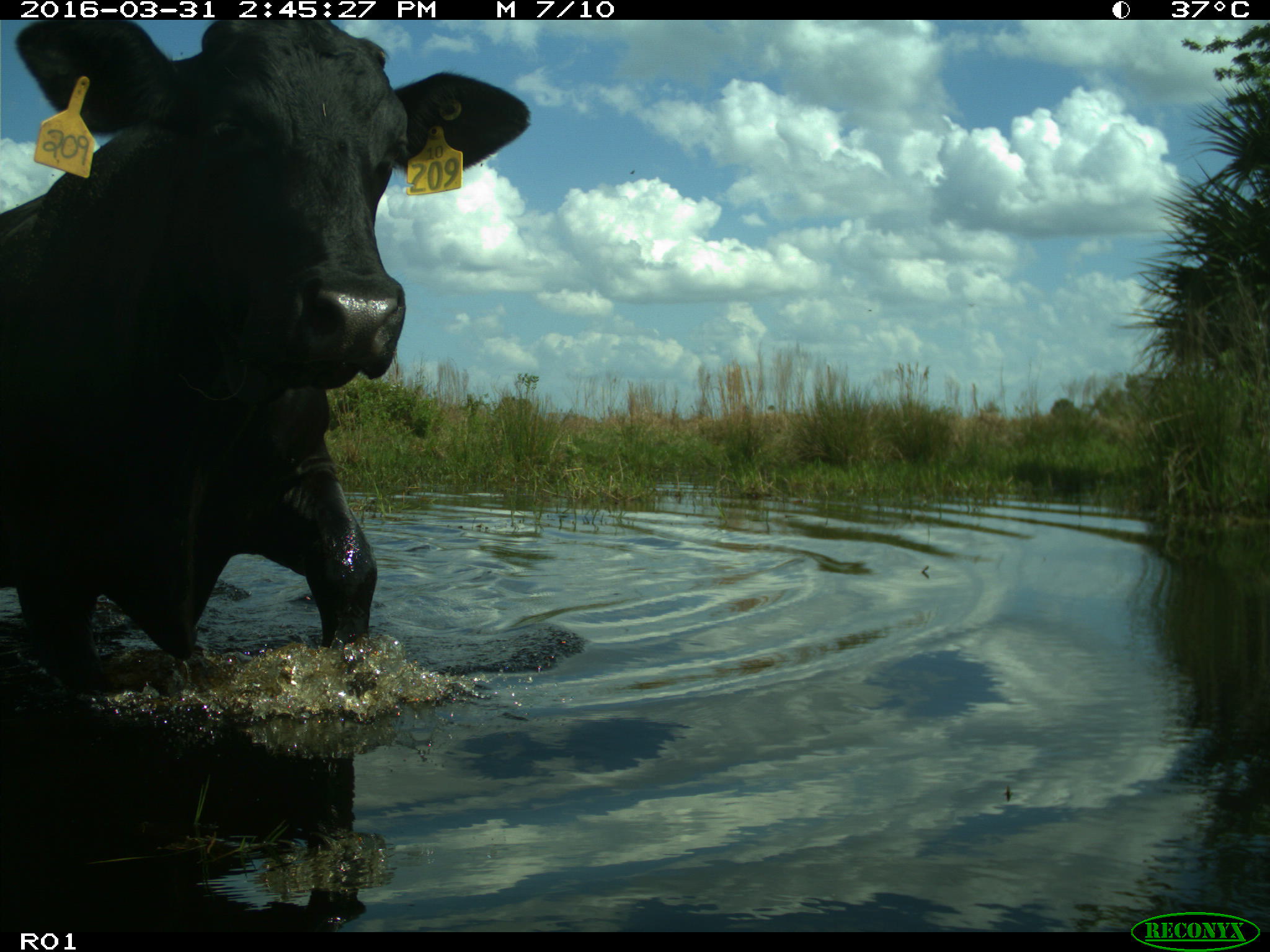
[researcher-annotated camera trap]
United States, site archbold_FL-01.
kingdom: Animalia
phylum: Chordata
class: Mammalia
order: Artiodactyla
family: Bovidae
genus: Bos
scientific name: Bos taurus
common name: domestic cow